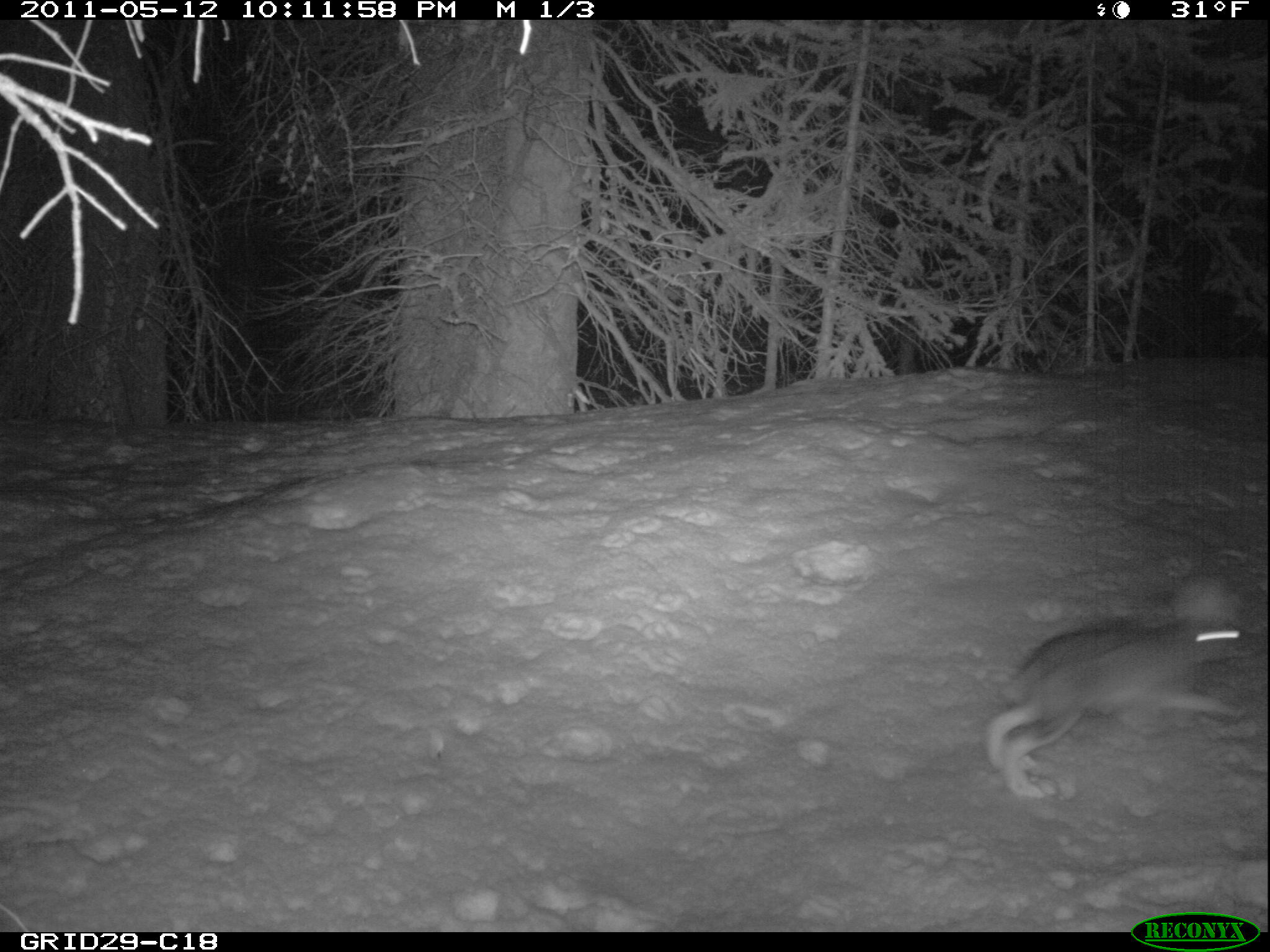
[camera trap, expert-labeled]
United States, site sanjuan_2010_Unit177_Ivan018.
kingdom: Animalia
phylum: Chordata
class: Mammalia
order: Lagomorpha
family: Leporidae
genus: Lepus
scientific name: Lepus americanus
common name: snowshoe hare